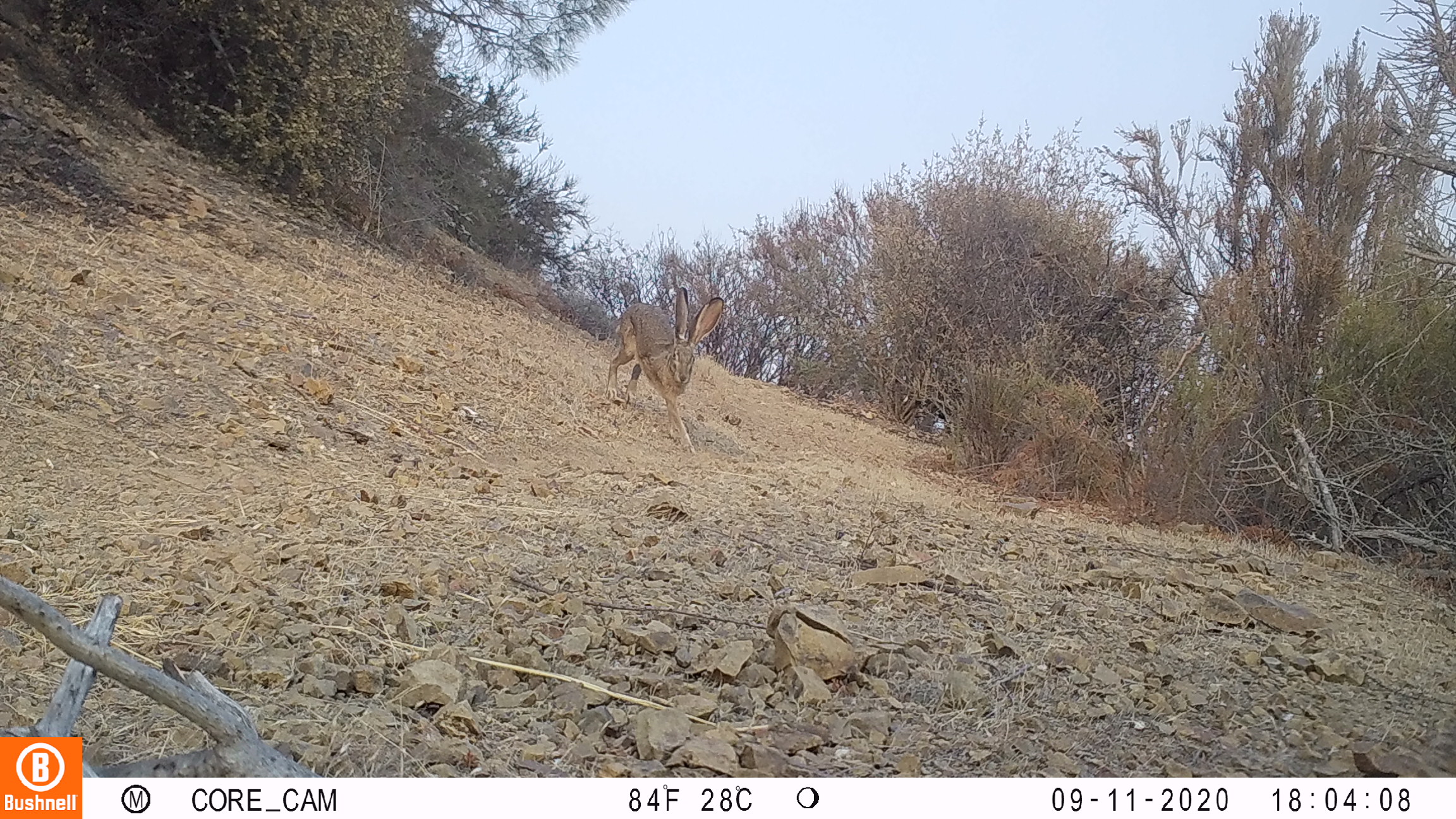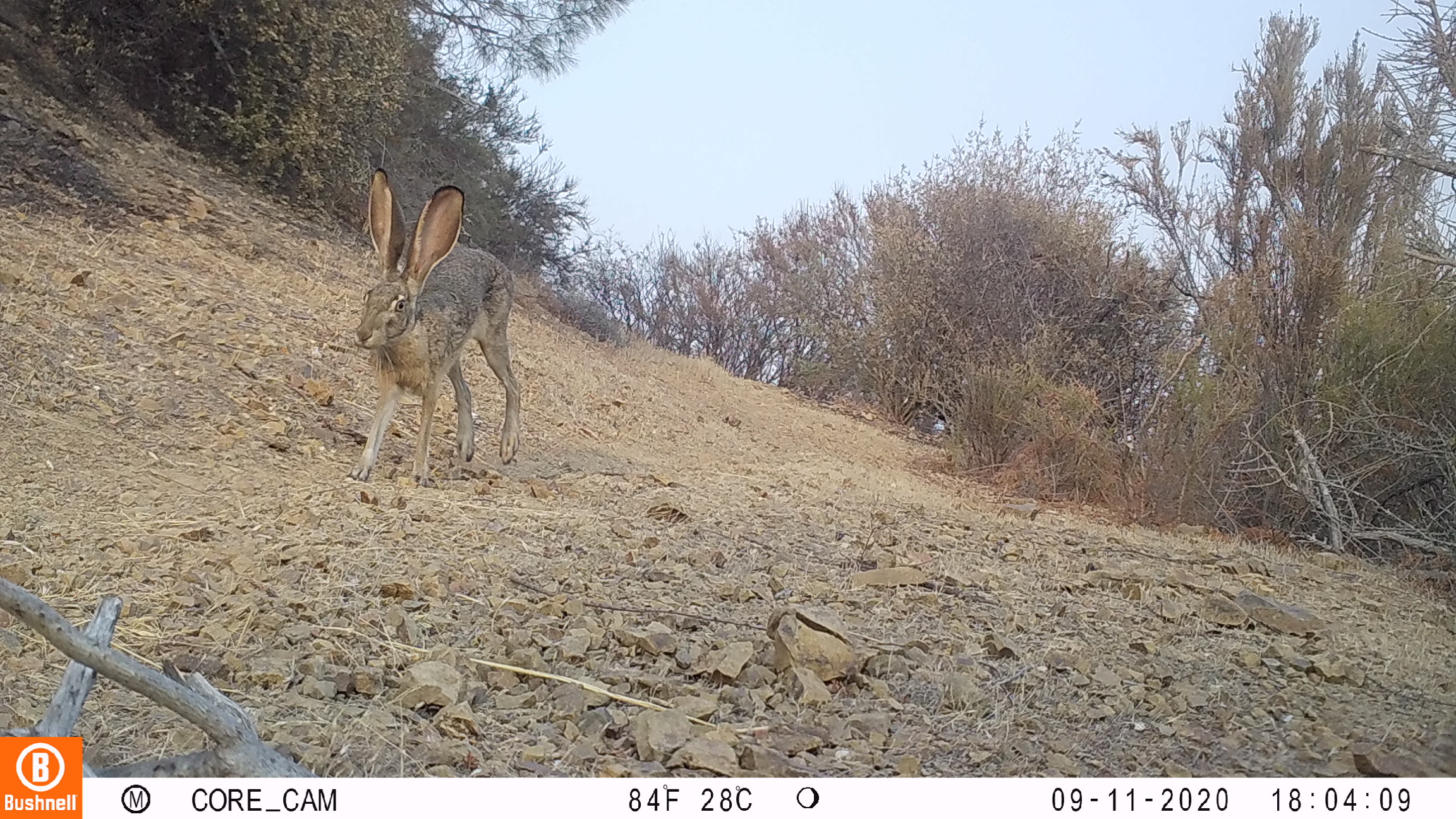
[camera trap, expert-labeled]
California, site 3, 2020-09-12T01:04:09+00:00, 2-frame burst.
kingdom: Animalia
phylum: Chordata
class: Mammalia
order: Lagomorpha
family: Leporidae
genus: Lepus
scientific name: Lepus californicus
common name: black-tailed jackrabbit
Black-tailed jackrabbit (Lepus californicus).